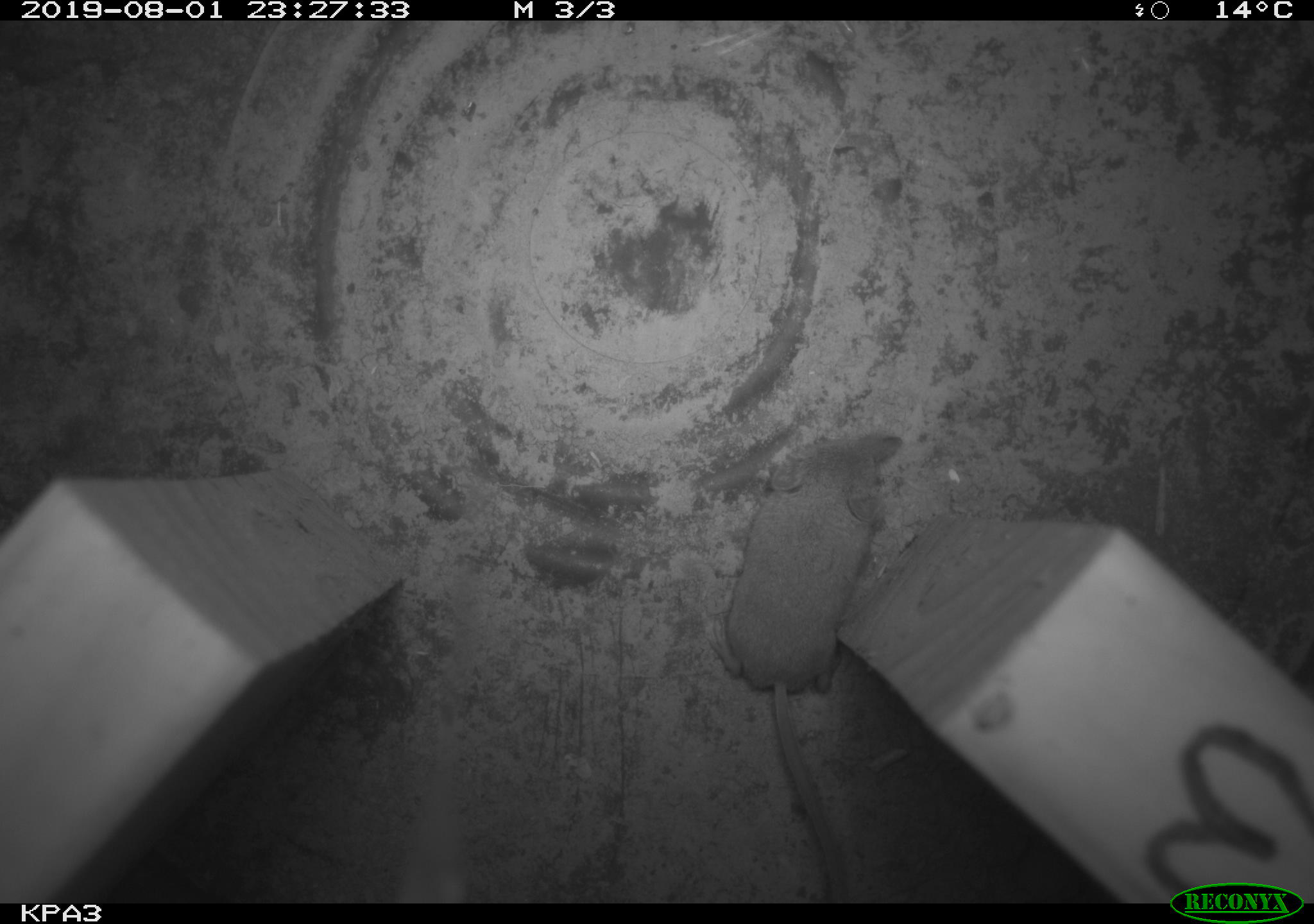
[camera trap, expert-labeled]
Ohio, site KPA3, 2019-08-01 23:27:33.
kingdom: Animalia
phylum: Chordata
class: Mammalia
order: Eulipotyphla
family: Soricidae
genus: Sorex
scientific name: Sorex cinereus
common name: masked shrew